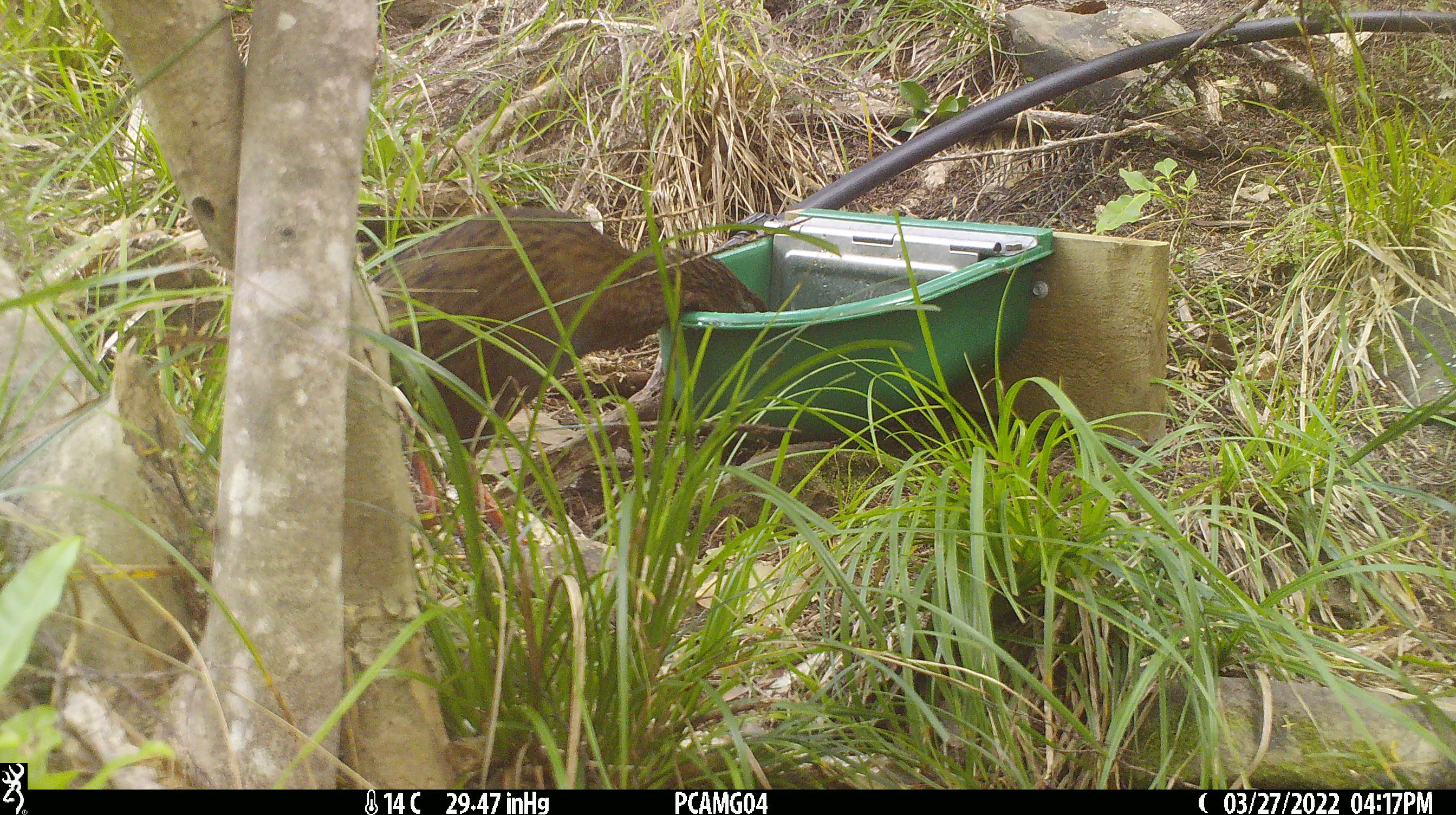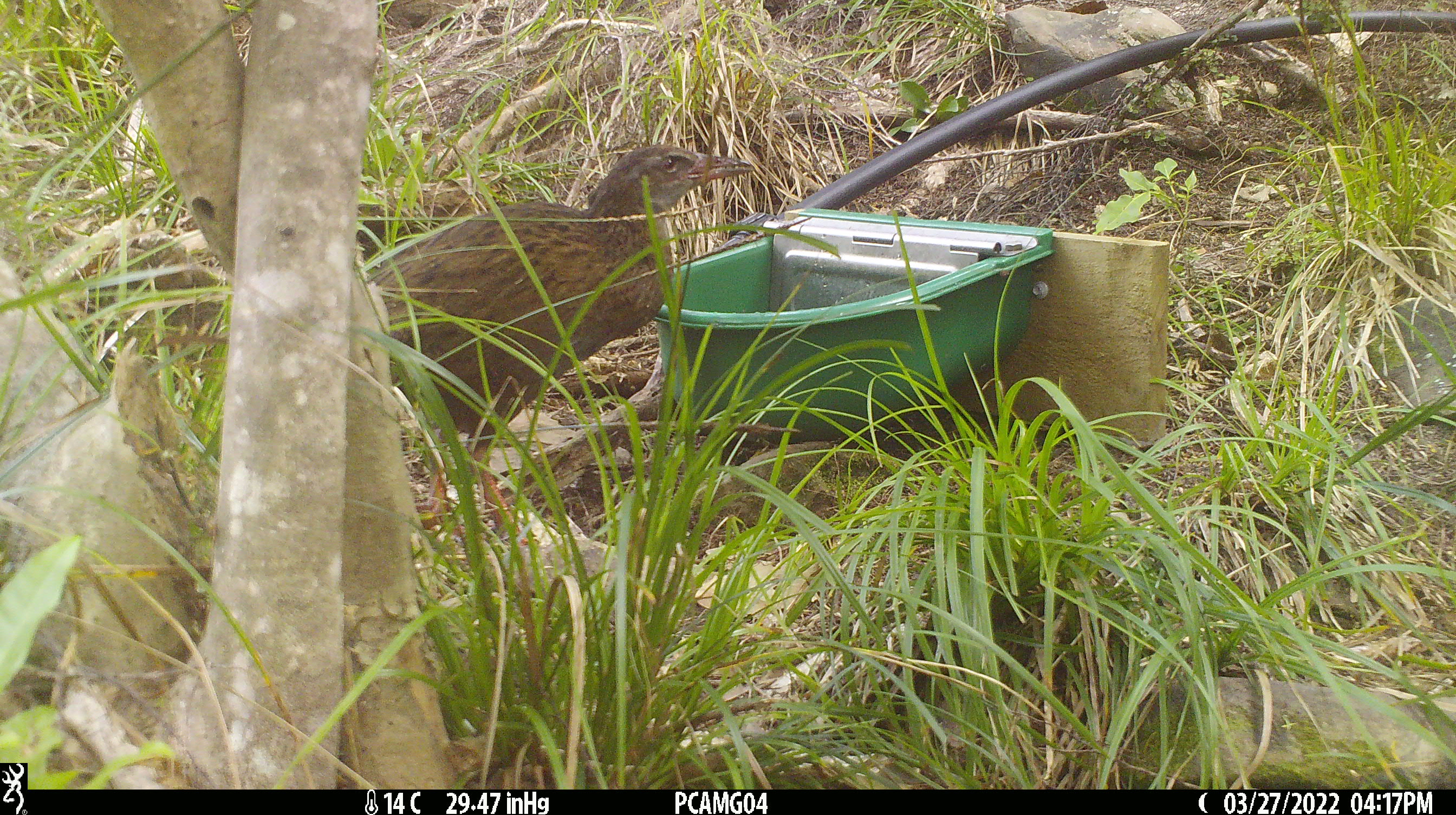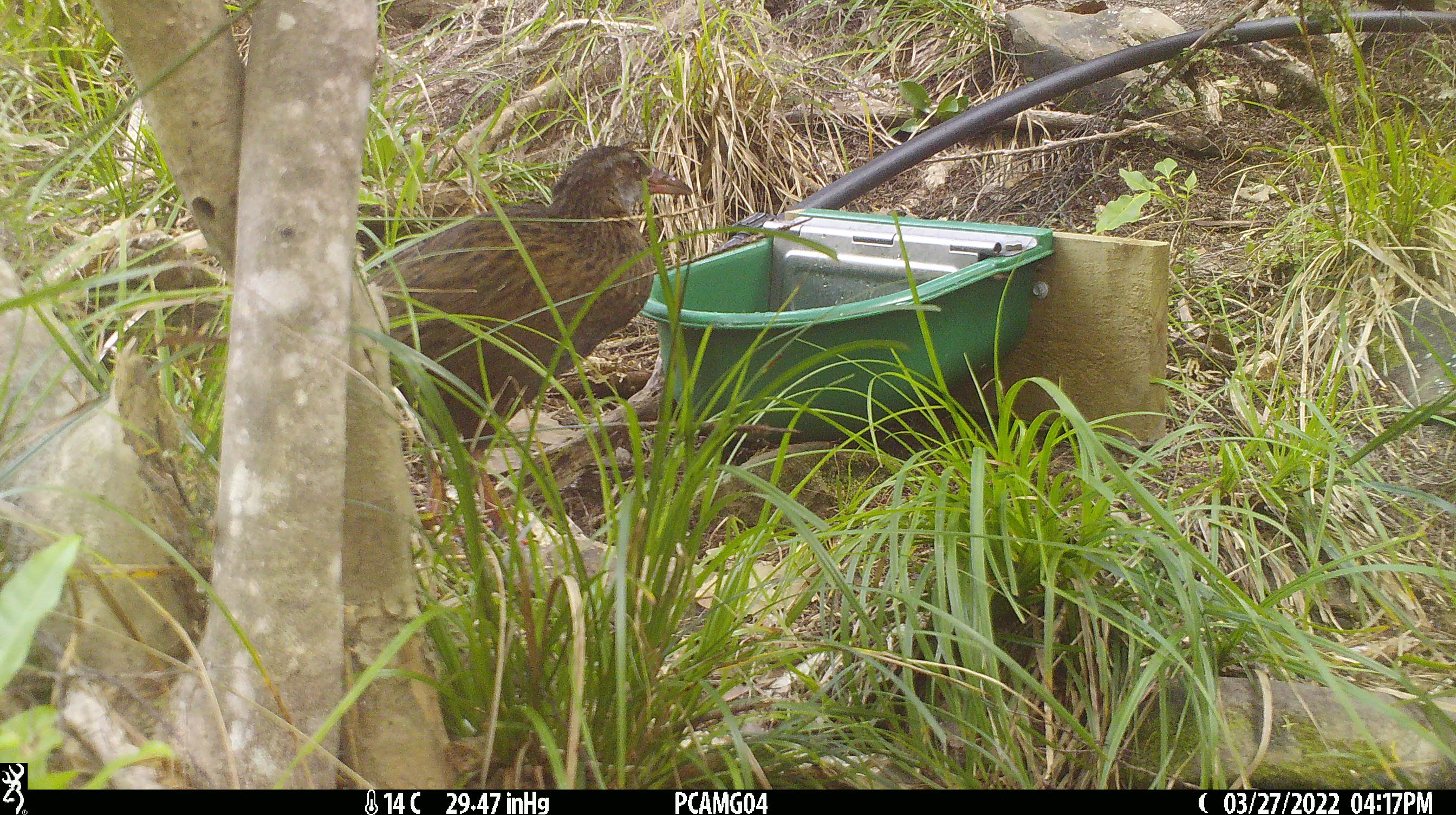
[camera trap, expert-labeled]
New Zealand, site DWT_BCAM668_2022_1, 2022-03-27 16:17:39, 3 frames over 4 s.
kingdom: Animalia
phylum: Chordata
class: Aves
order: Gruiformes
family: Rallidae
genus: Gallirallus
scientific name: Gallirallus australis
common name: weka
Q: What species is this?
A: Weka (Gallirallus australis).